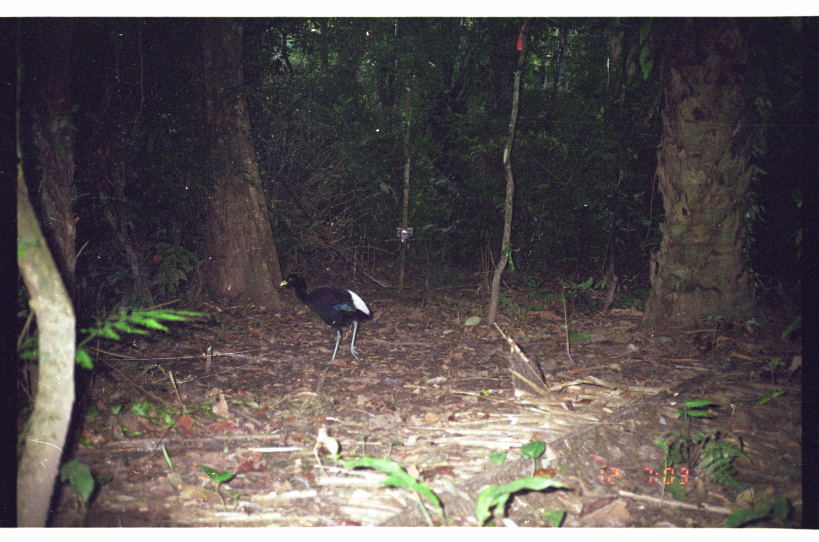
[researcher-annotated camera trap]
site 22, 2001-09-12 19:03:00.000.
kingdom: Animalia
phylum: Chordata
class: Aves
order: Gruiformes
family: Psophiidae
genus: Psophia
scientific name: Psophia leucoptera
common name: pale-winged trumpeter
Psophia leucoptera (pale-winged trumpeter).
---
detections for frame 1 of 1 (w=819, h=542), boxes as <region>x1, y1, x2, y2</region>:
psophia leucoptera: <region>279, 273, 373, 365</region>